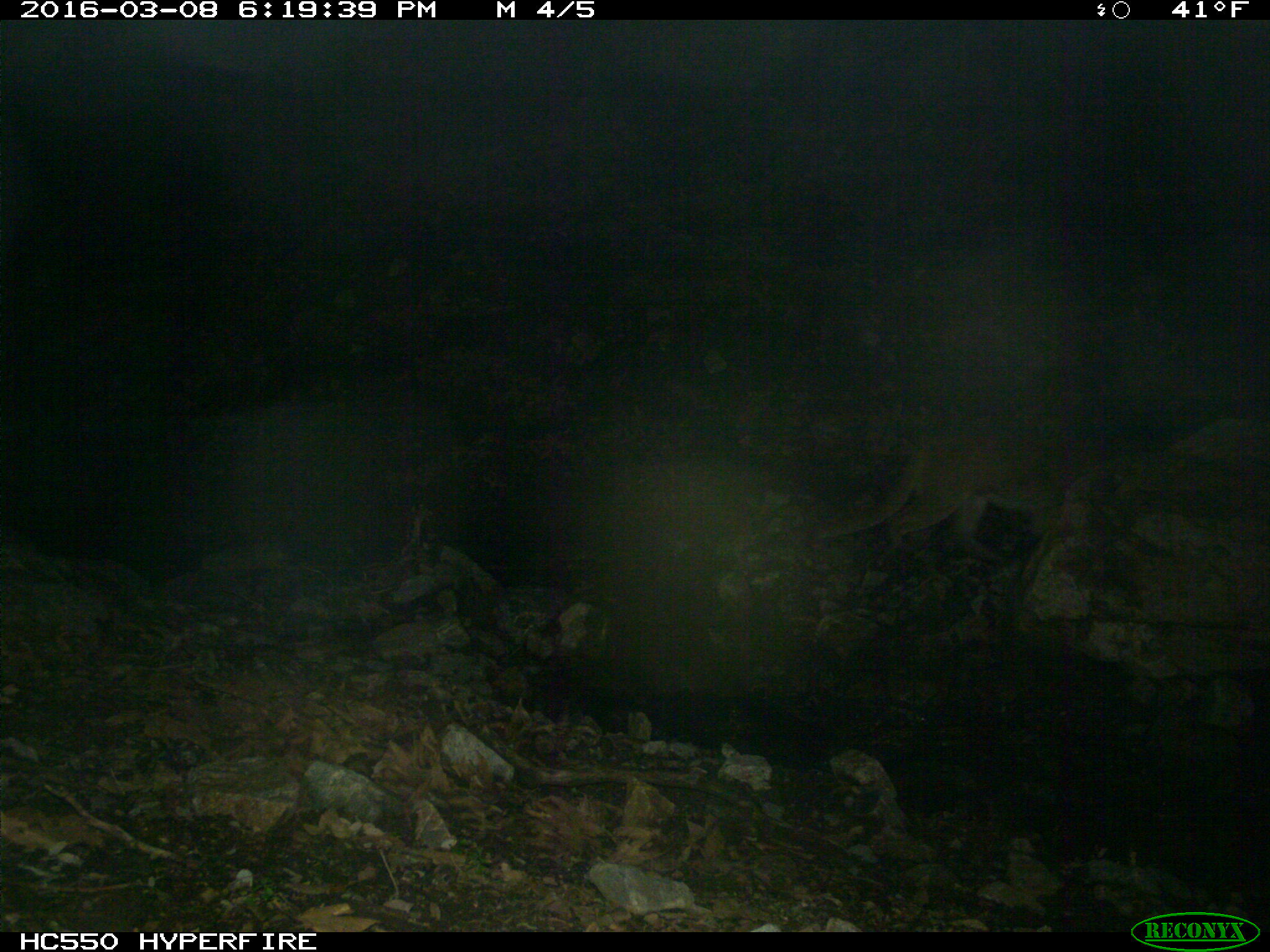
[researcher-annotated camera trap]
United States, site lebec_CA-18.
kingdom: Animalia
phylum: Chordata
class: Mammalia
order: Carnivora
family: Felidae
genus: Puma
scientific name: Puma concolor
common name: mountain lion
Puma concolor (mountain lion).